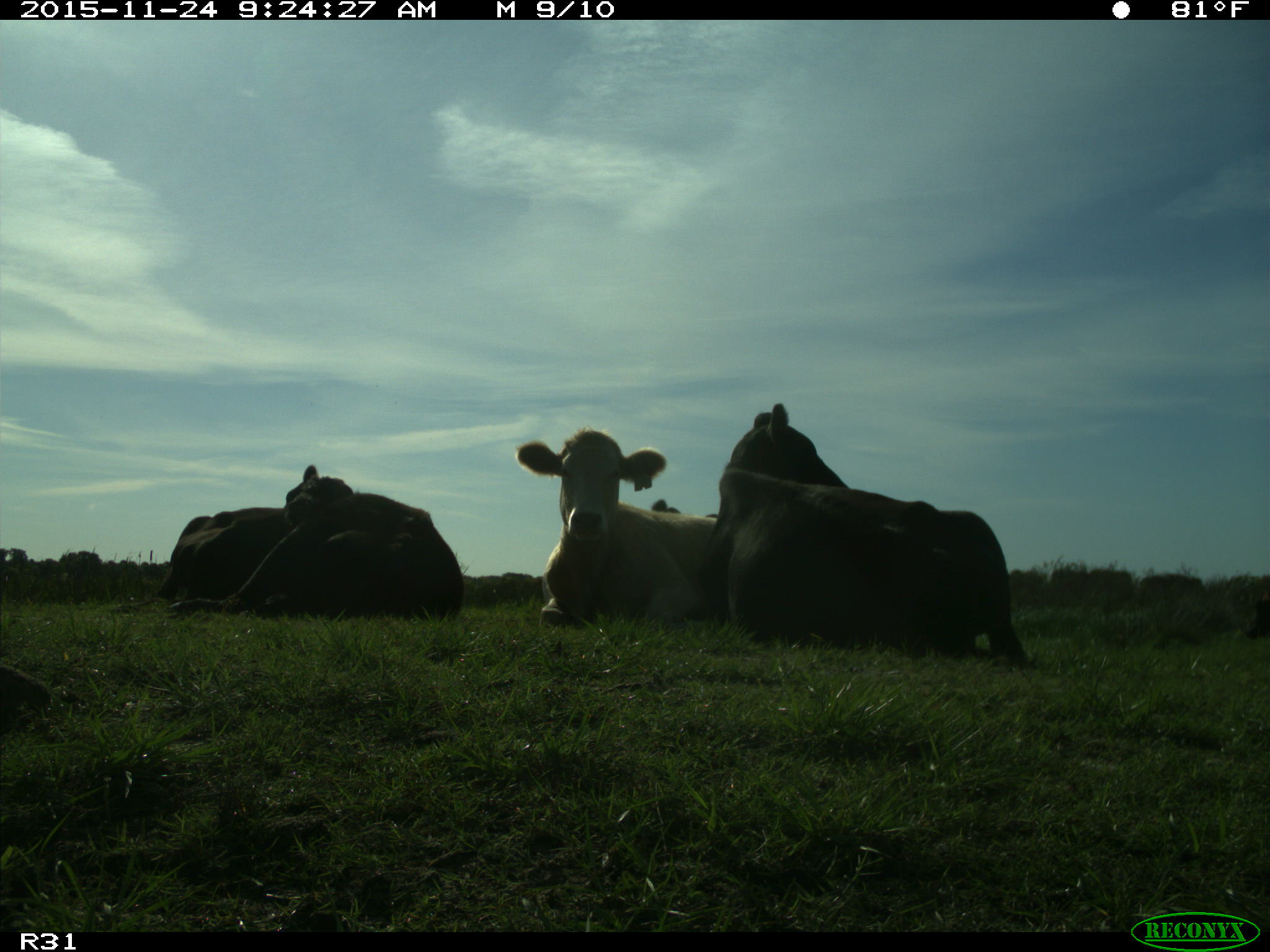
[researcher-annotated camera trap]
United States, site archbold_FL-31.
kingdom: Animalia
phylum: Chordata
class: Mammalia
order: Artiodactyla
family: Bovidae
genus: Bos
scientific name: Bos taurus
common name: domestic cow